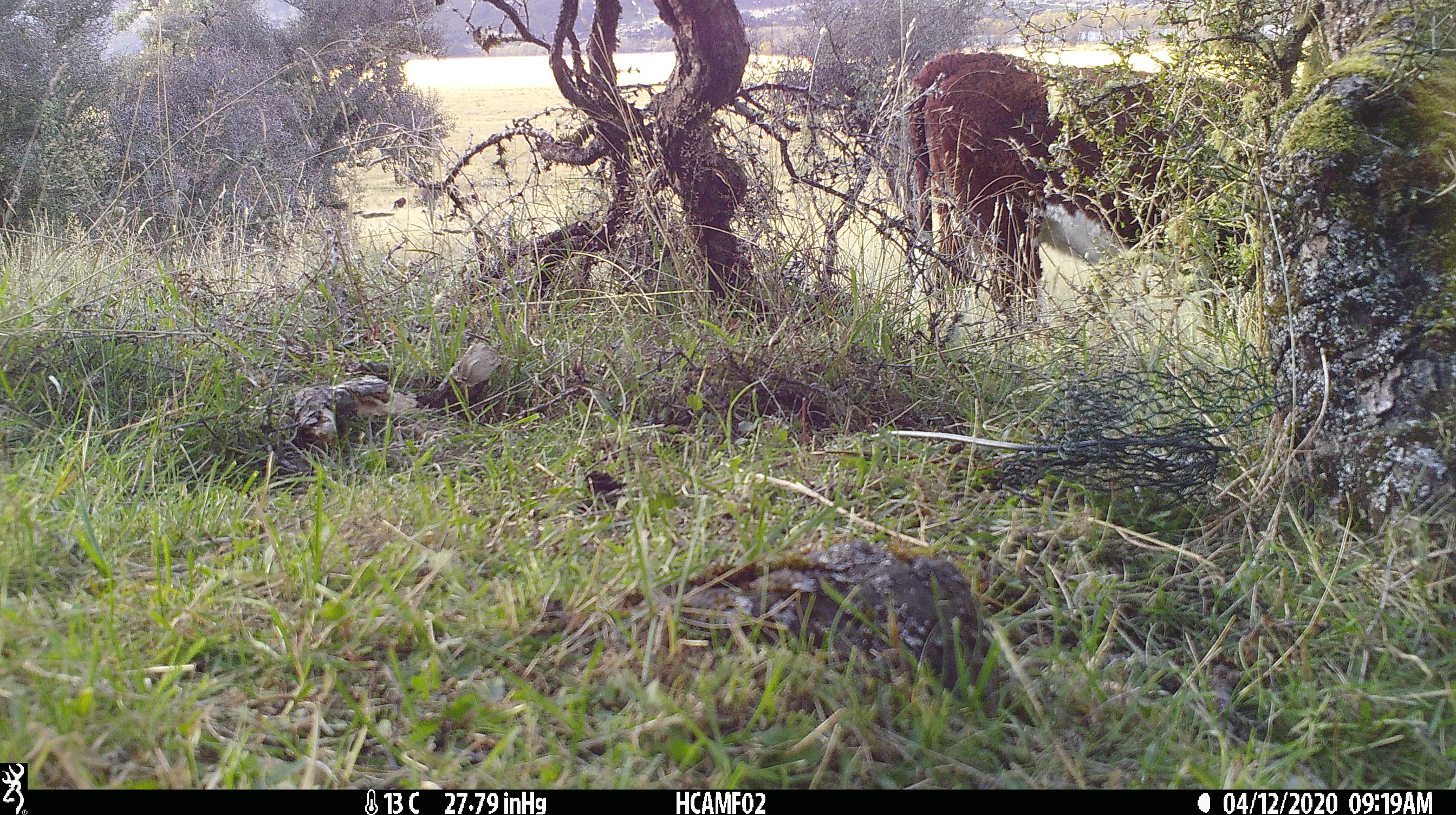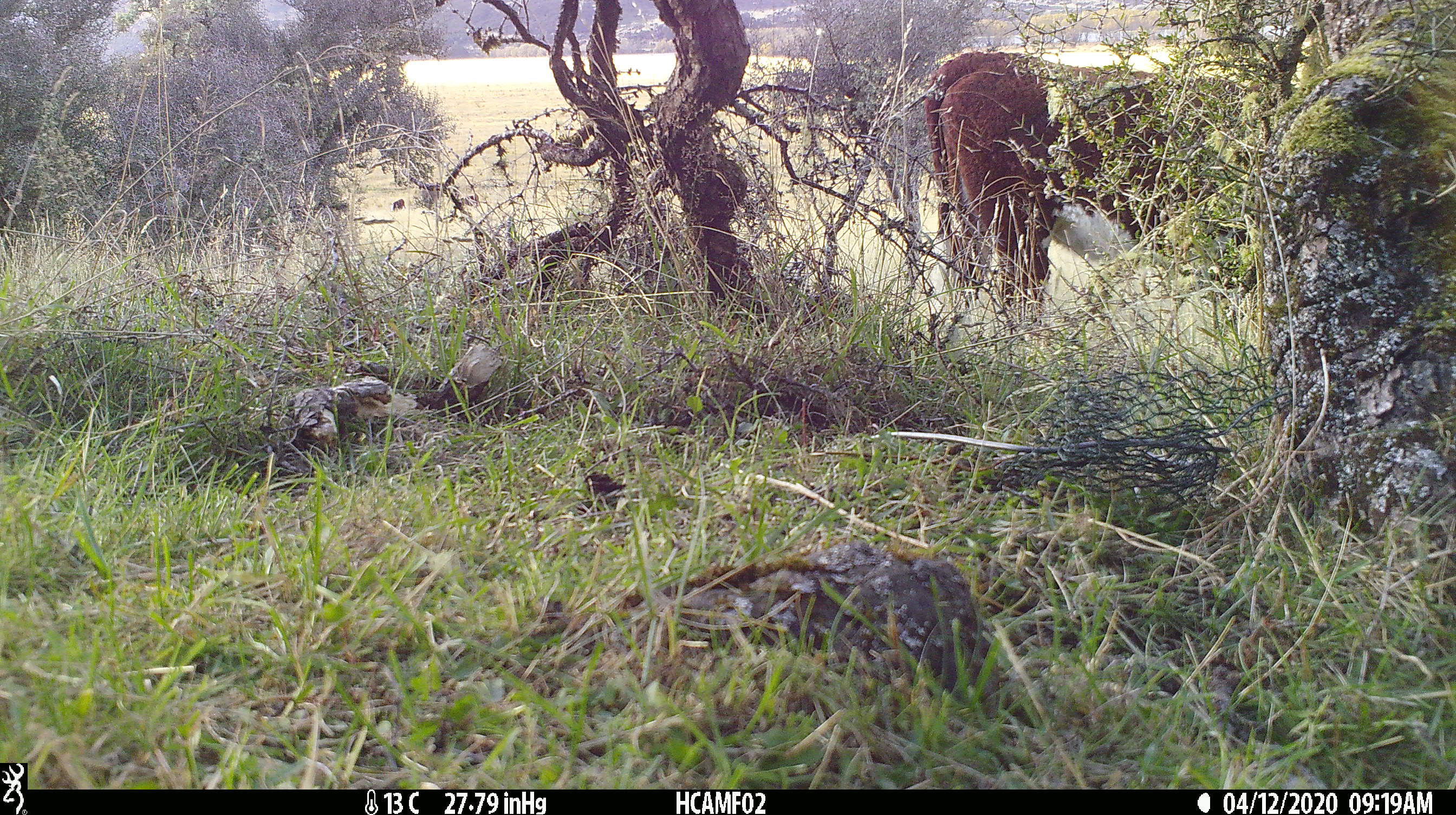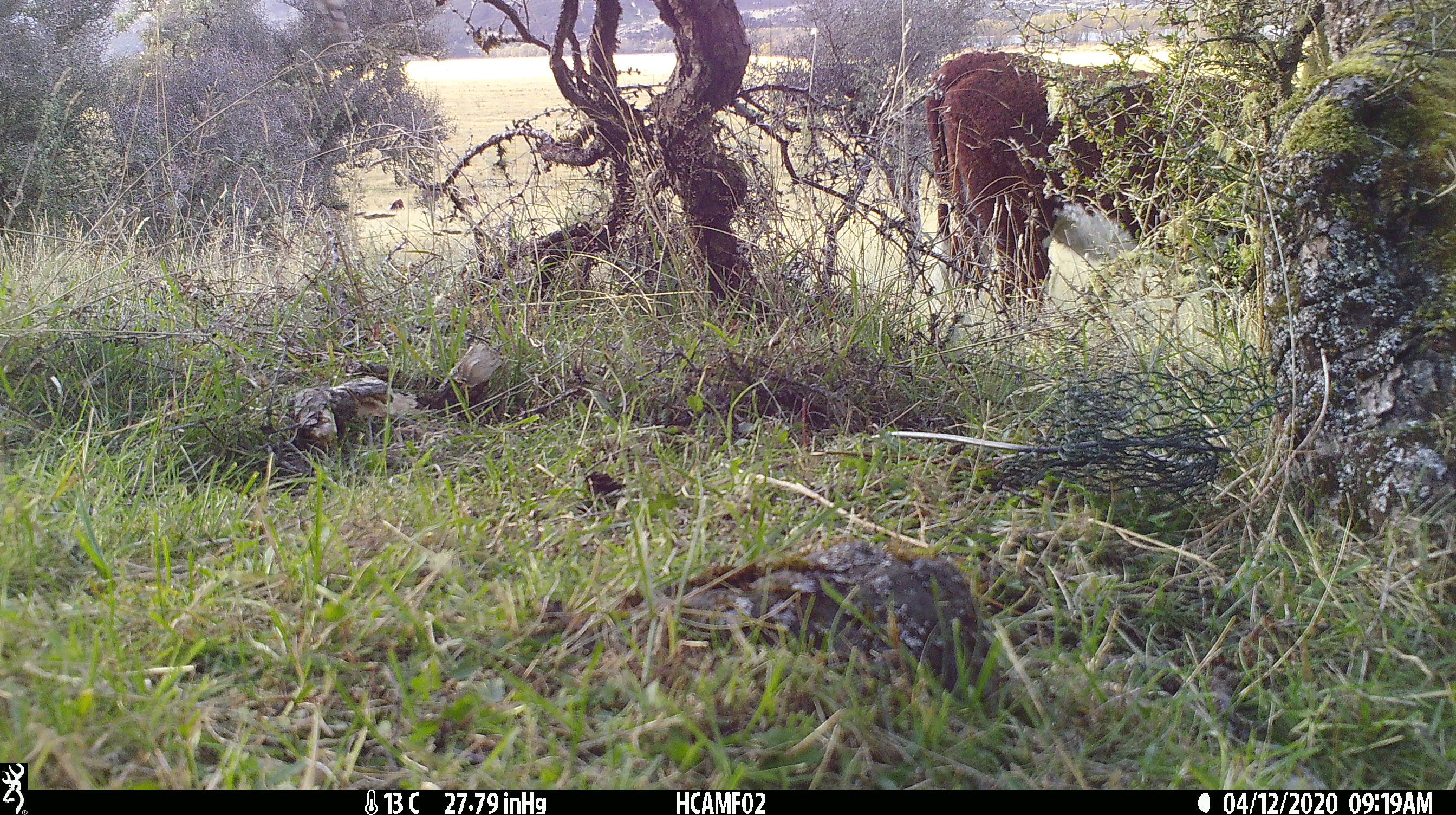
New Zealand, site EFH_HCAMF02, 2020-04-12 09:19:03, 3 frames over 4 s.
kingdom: Animalia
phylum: Chordata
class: Mammalia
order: Artiodactyla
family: Bovidae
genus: Bos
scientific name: Bos taurus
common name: domestic cow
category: cow